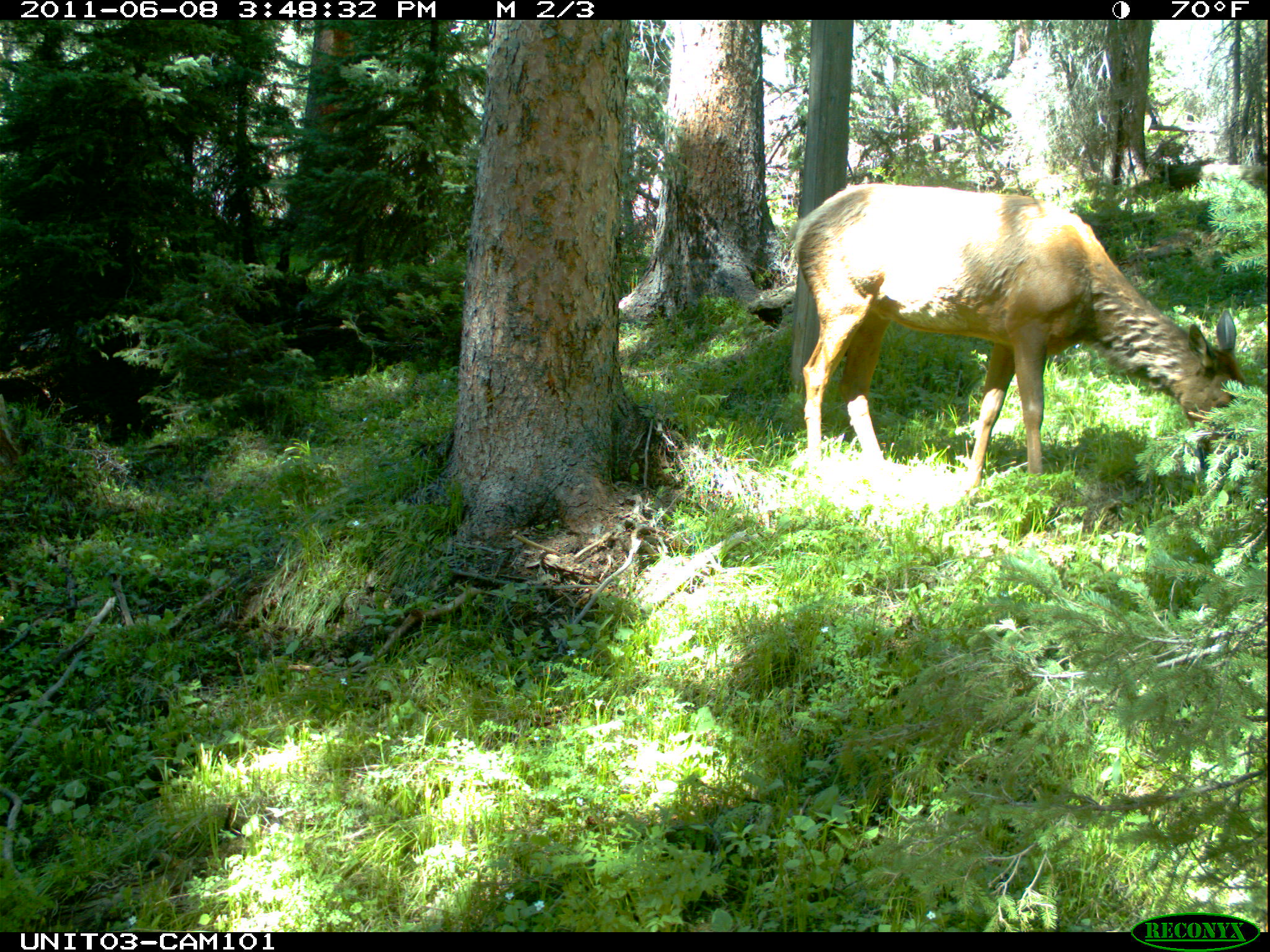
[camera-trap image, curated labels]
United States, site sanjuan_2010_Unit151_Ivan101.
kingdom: Animalia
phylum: Chordata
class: Mammalia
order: Artiodactyla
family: Cervidae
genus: Cervus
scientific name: Cervus elaphus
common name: red deer